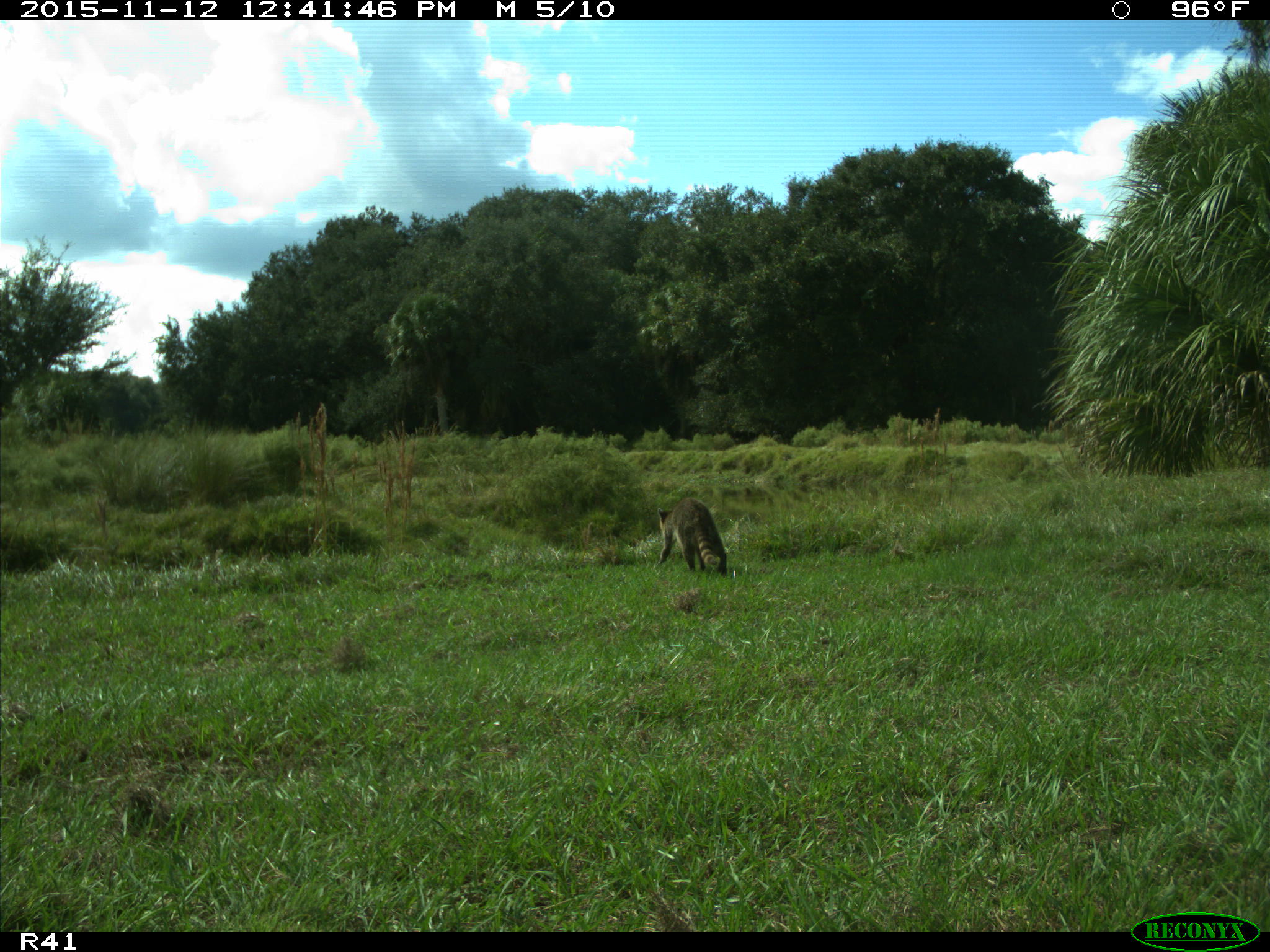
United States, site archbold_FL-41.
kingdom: Animalia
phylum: Chordata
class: Mammalia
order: Carnivora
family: Procyonidae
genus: Procyon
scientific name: Procyon lotor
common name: common raccoon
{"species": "Procyon lotor (common raccoon)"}